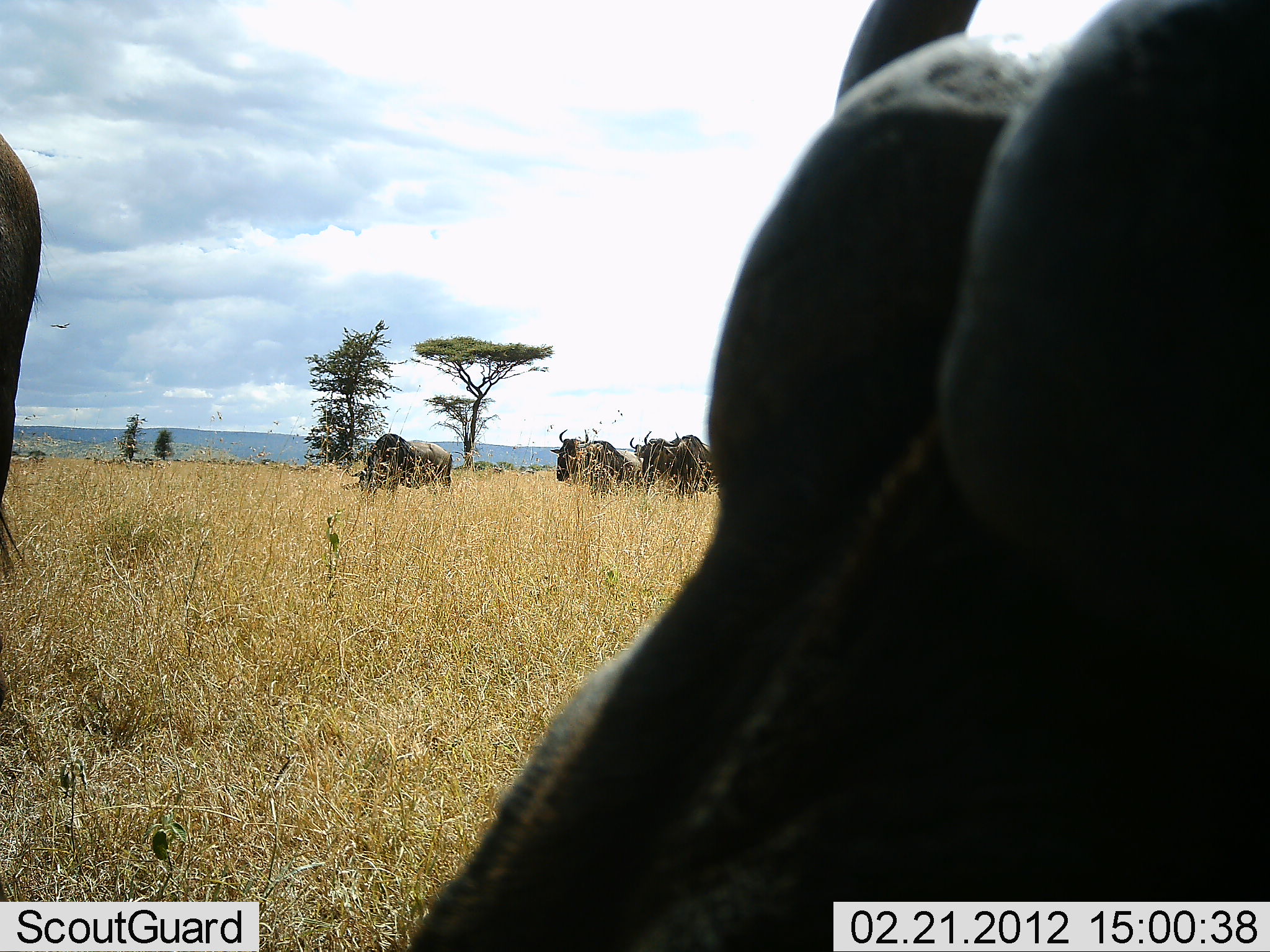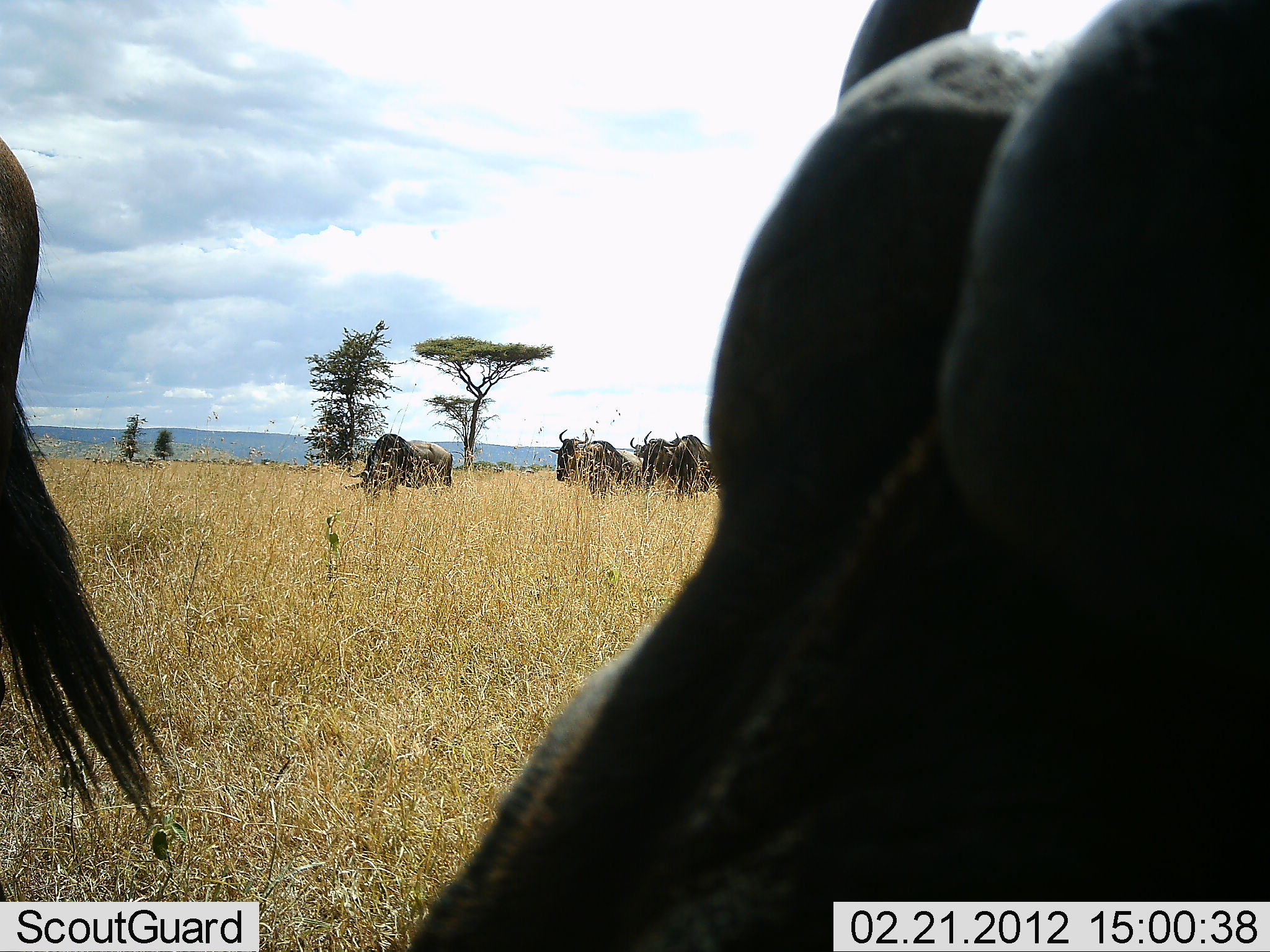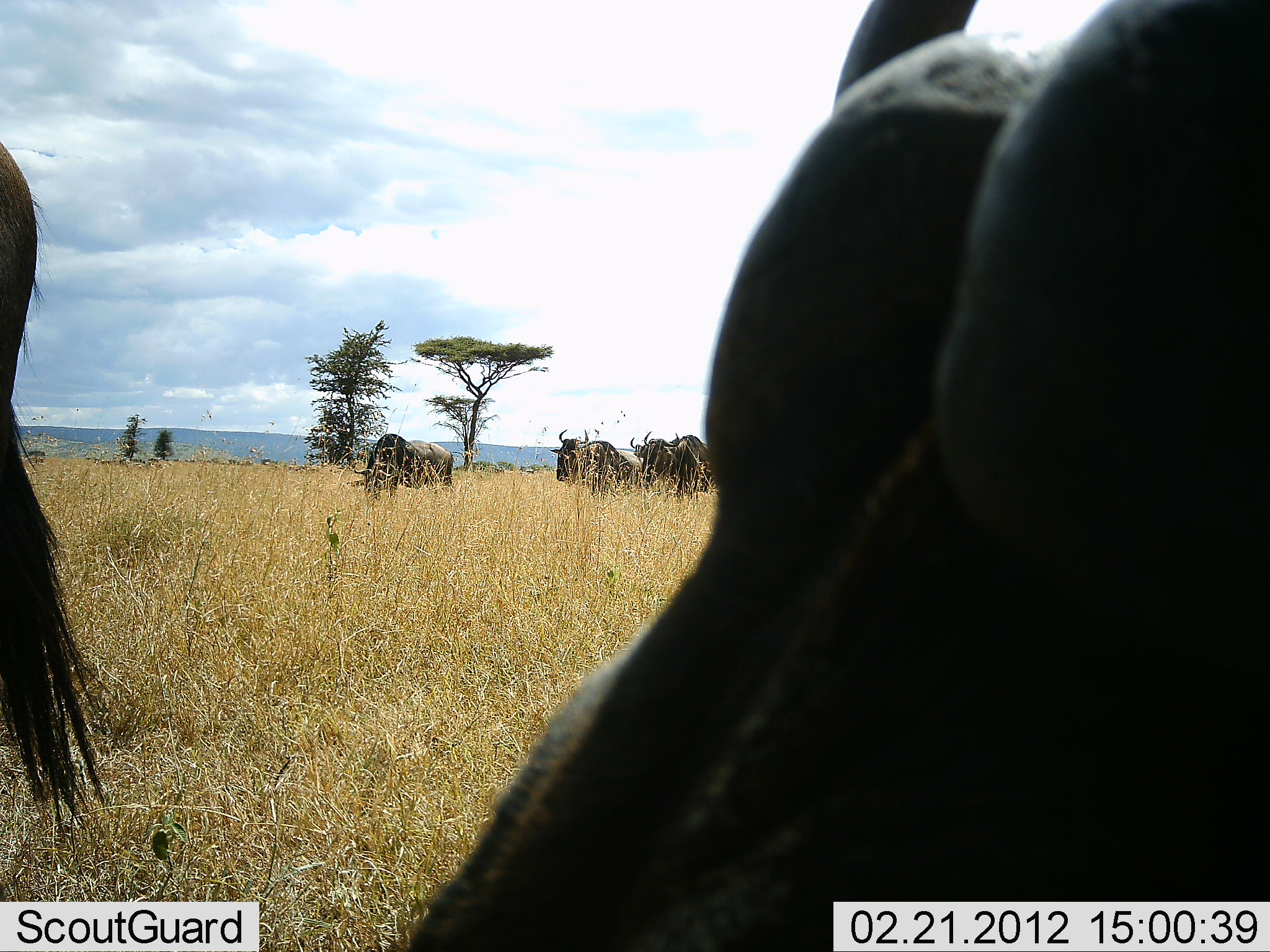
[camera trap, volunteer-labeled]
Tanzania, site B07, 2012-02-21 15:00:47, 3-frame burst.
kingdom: Animalia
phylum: Chordata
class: Mammalia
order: Artiodactyla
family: Bovidae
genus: Connochaetes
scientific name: Connochaetes taurinus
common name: blue wildebeest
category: wildebeest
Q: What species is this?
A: Wildebeest (blue wildebeest) (Connochaetes taurinus).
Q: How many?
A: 5.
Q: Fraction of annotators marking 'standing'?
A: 73%.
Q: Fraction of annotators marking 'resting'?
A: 13%.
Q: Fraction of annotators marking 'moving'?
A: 0%.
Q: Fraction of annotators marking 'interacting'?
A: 7%.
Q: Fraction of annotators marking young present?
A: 0%.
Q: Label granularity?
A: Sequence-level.